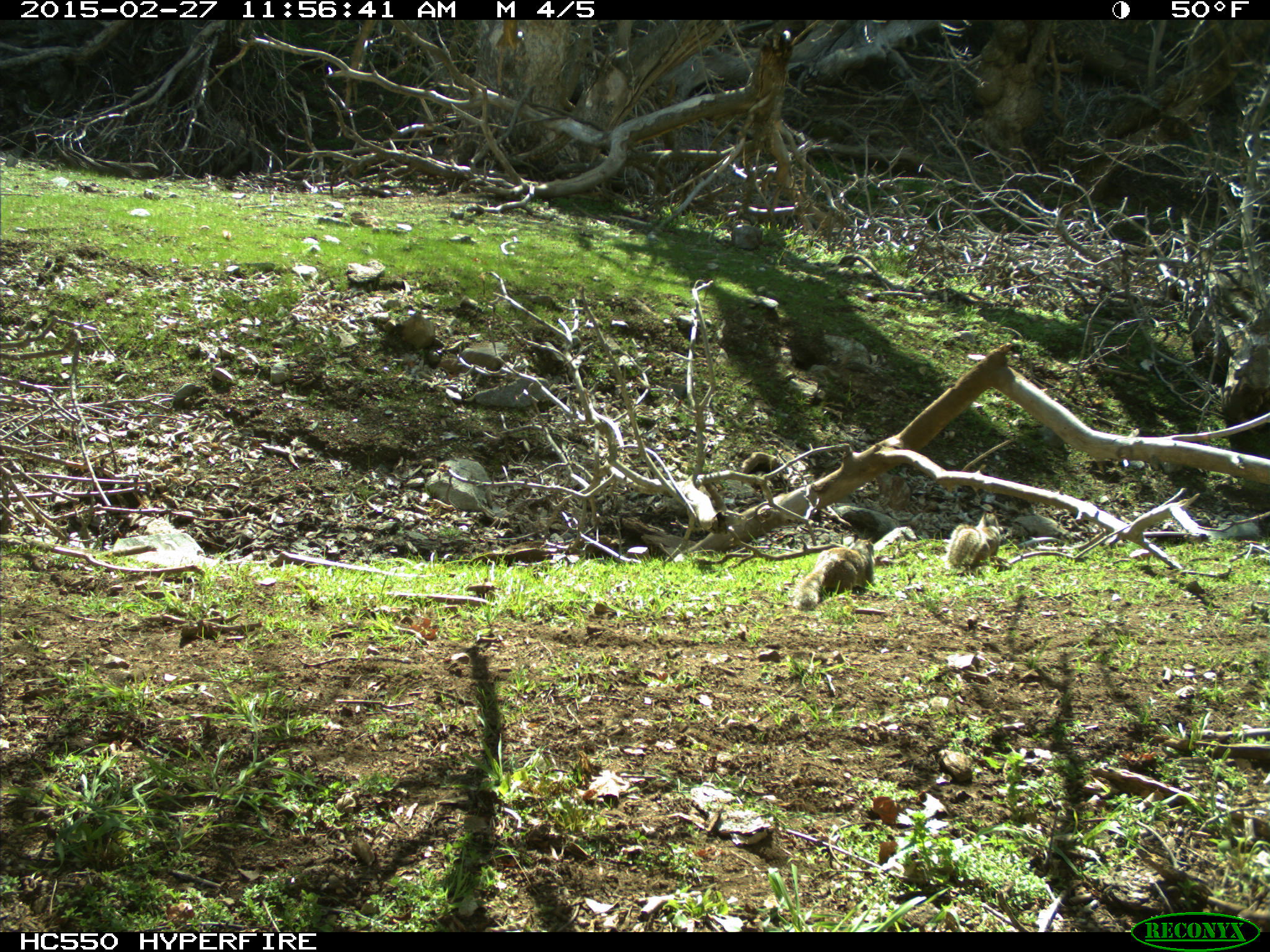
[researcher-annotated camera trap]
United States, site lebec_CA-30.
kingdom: Animalia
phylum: Chordata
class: Mammalia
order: Rodentia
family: Sciuridae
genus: Otospermophilus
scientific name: Otospermophilus beecheyi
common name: california ground squirrel